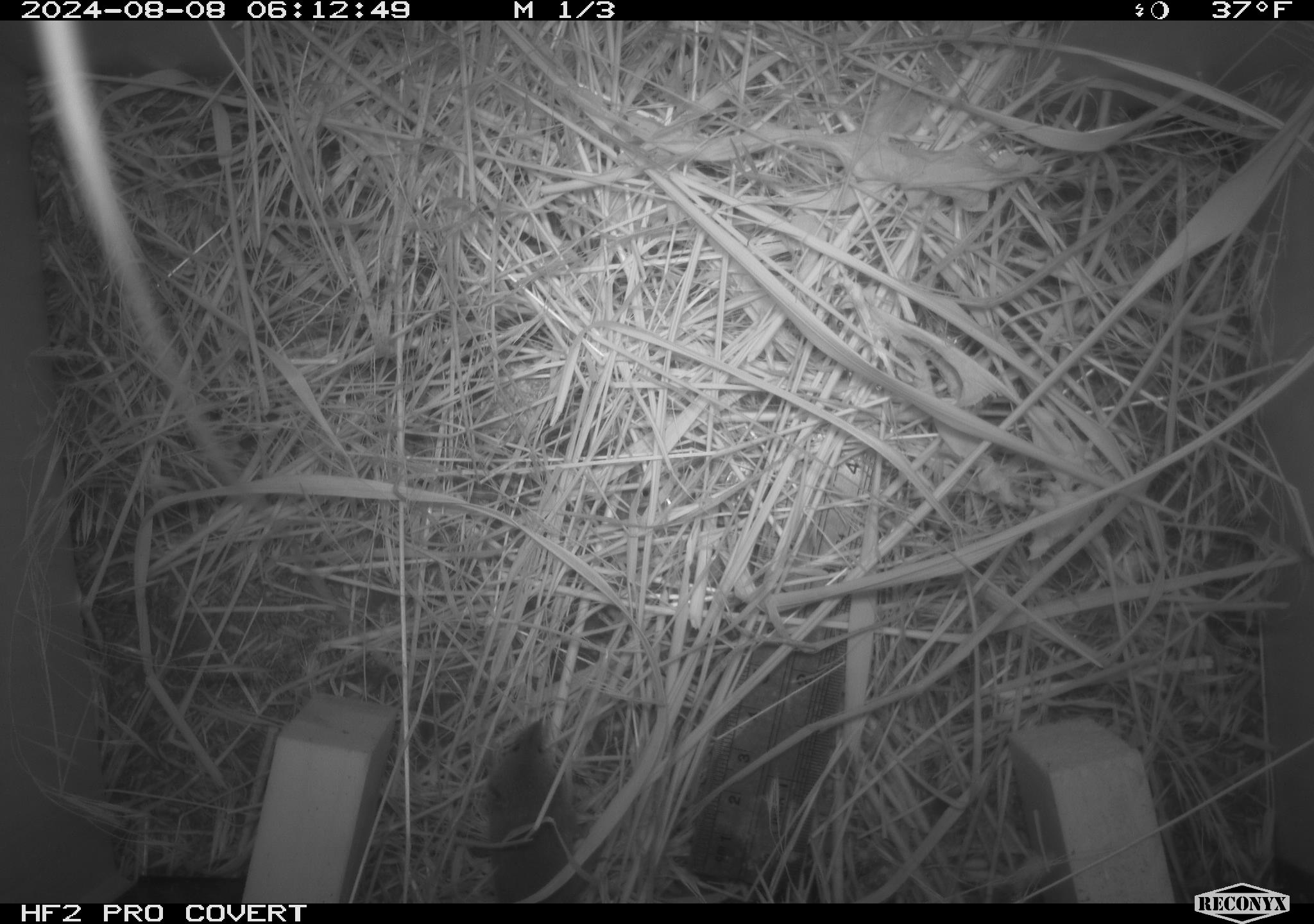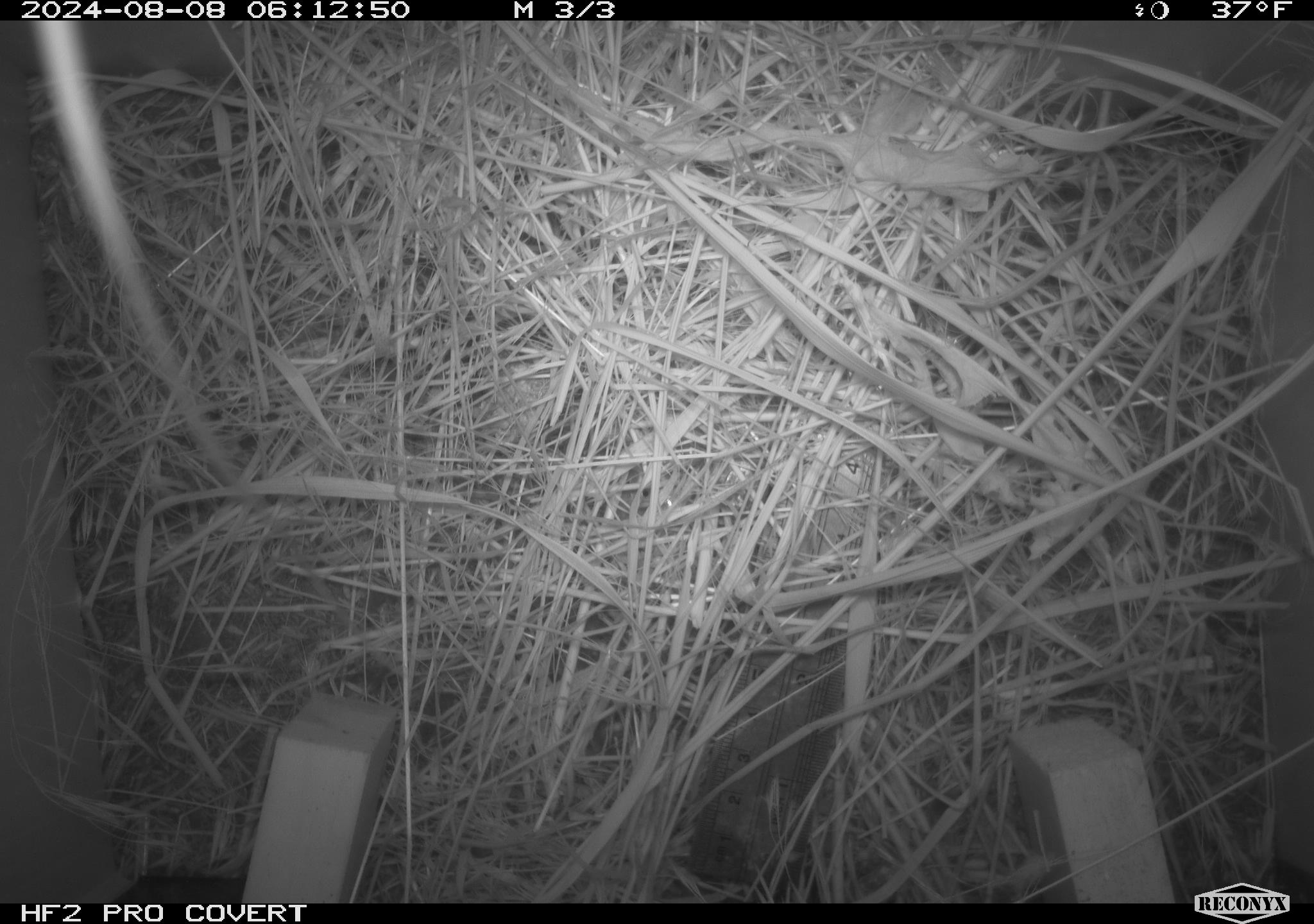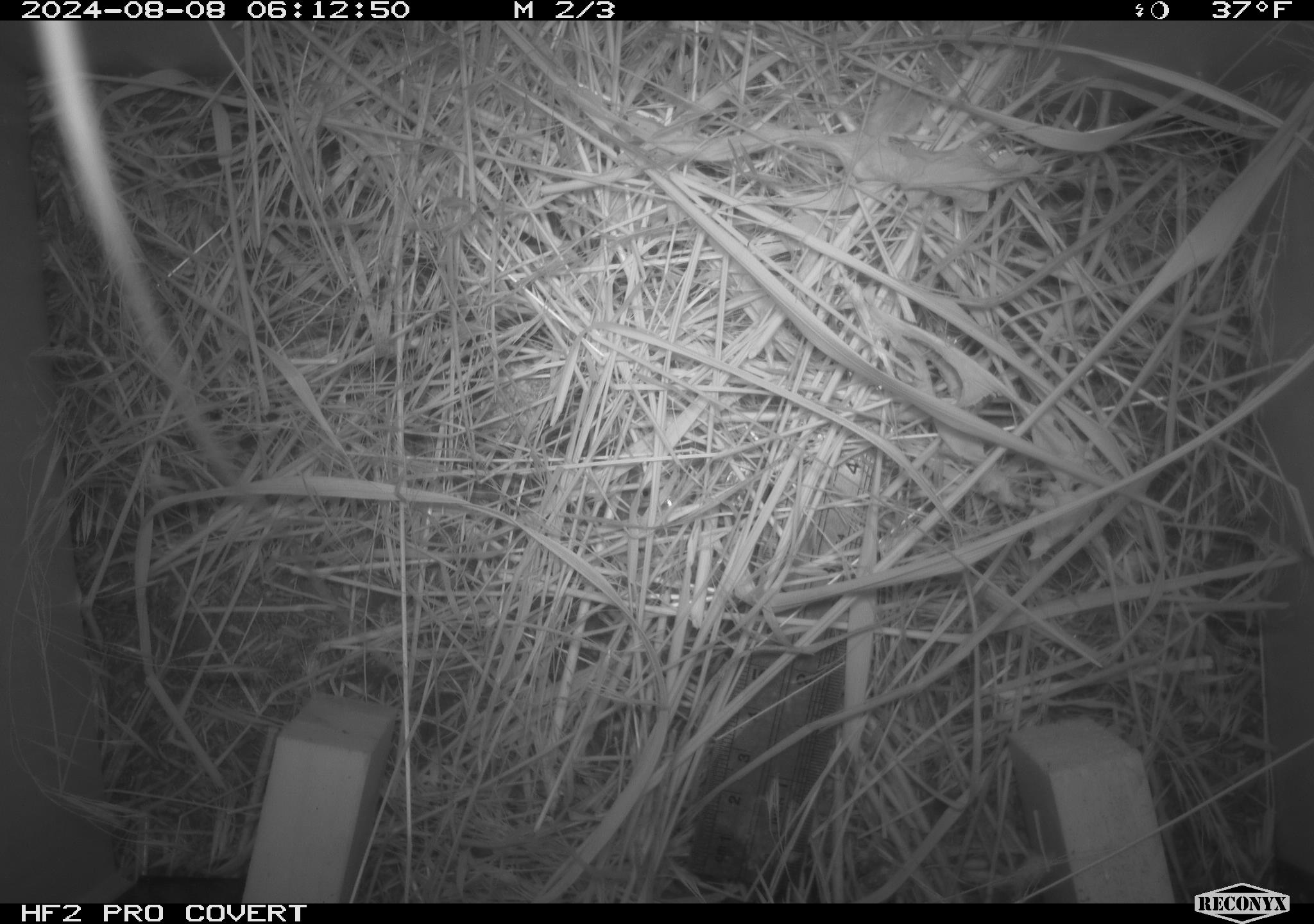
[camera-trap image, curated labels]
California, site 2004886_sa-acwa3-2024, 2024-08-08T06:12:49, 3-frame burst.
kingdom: Animalia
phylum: Chordata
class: Mammalia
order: Eulipotyphla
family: Soricidae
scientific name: Soricidae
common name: shrews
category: soricidae family